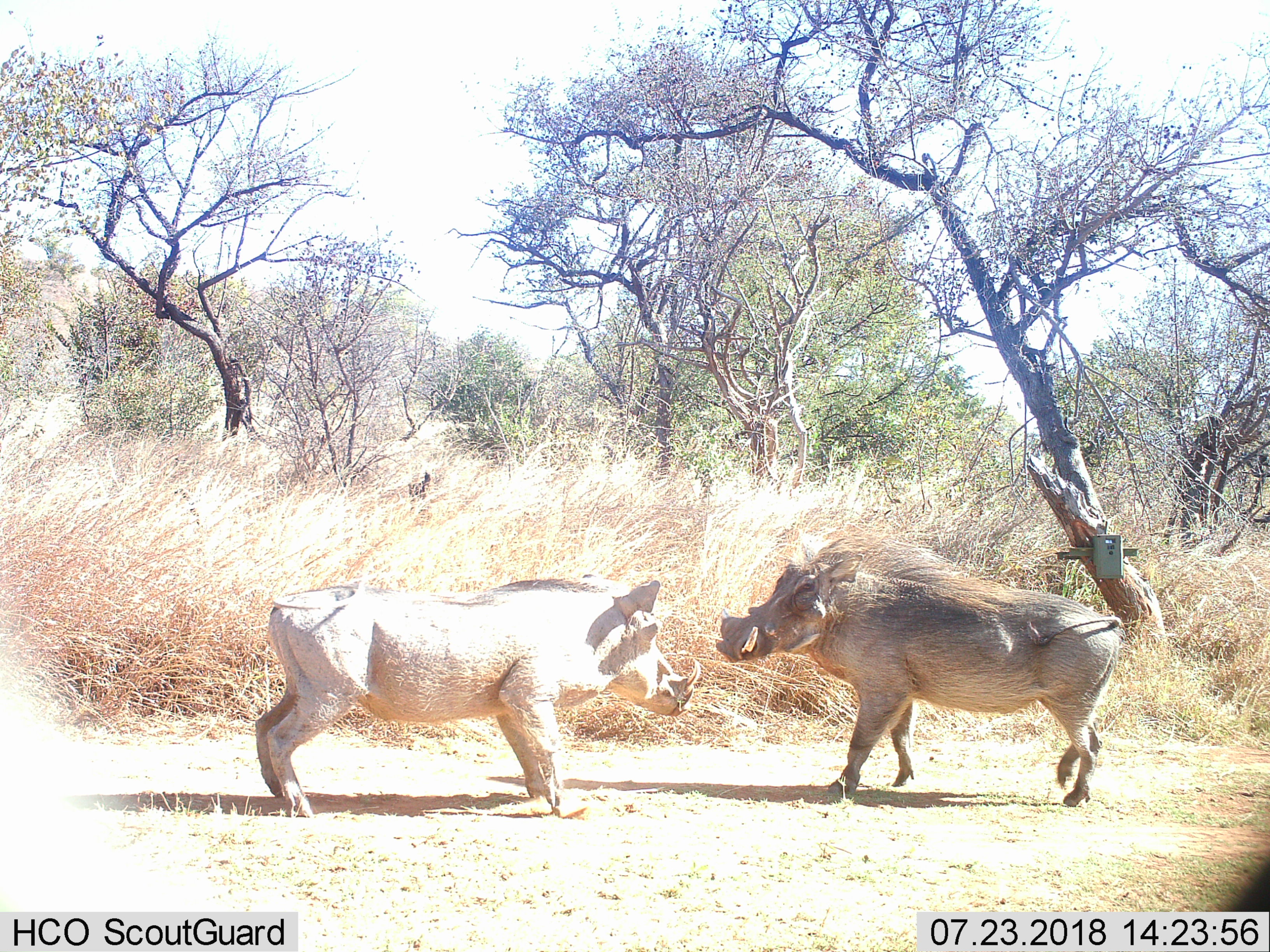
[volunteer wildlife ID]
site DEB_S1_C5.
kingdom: Animalia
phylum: Chordata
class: Mammalia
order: Artiodactyla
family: Suidae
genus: Phacochoerus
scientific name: Phacochoerus africanus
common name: warthog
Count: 2.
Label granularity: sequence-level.